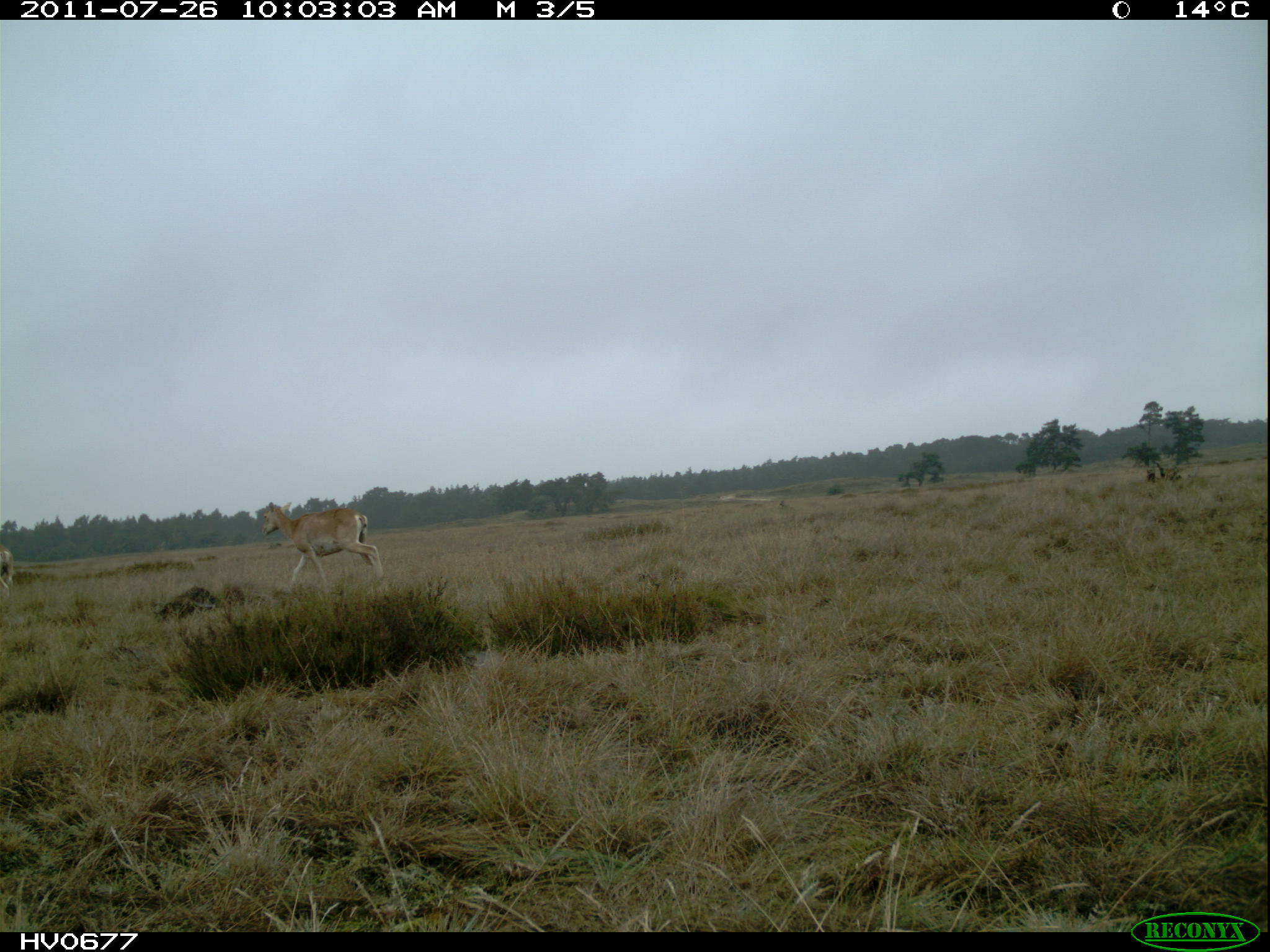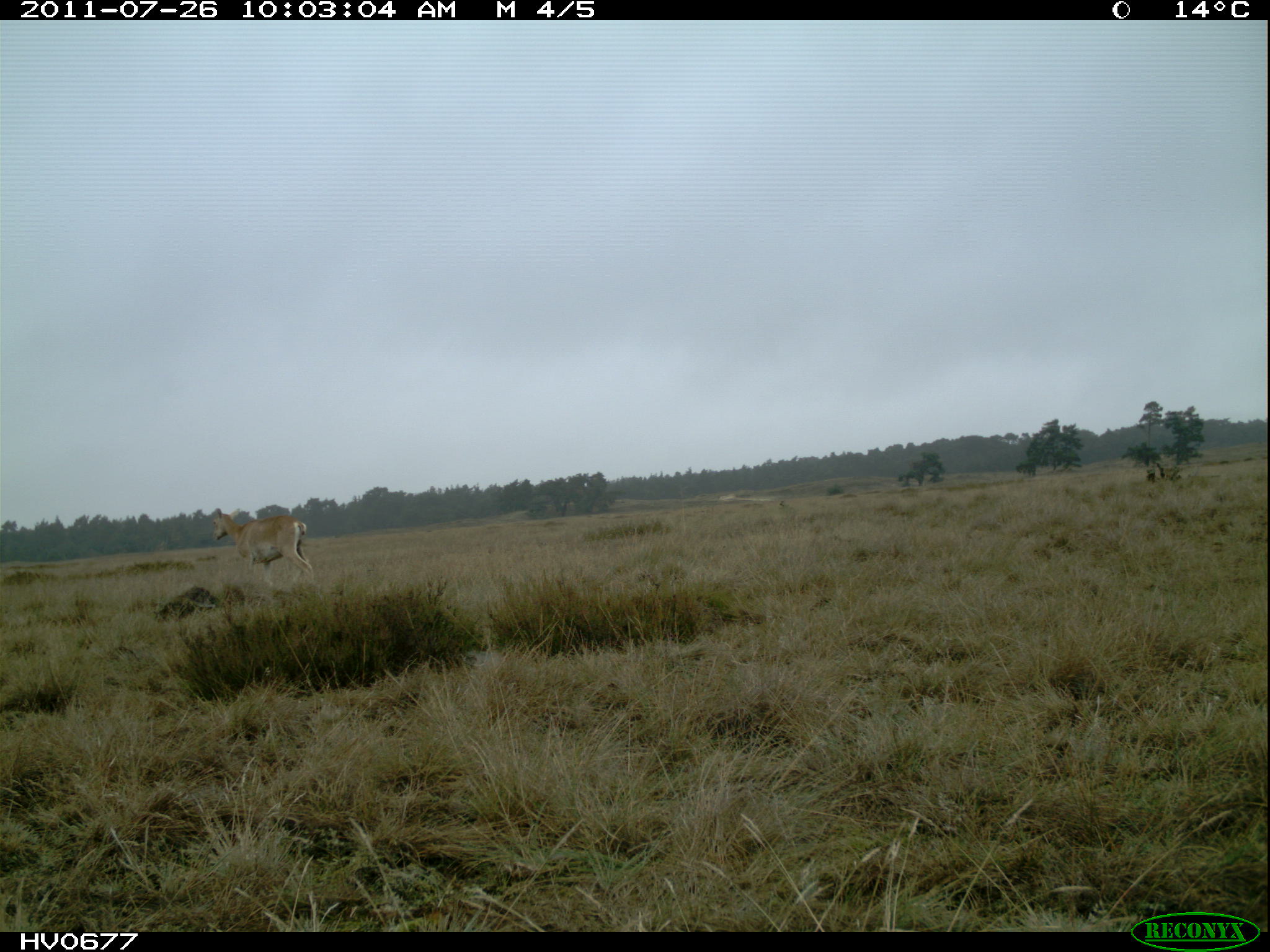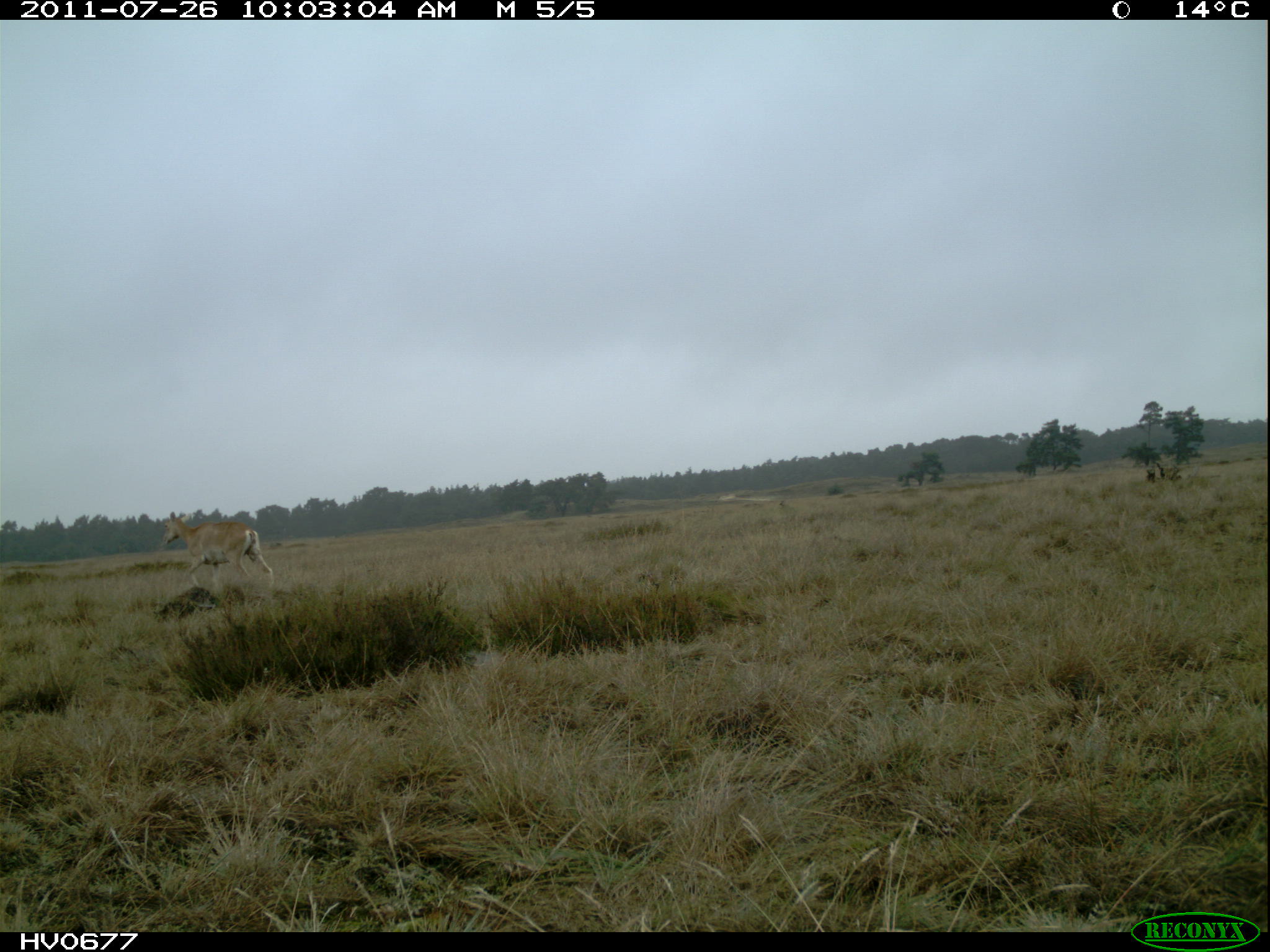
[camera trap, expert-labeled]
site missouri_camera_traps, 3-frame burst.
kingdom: Animalia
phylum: Chordata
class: Mammalia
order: Artiodactyla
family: Bovidae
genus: Ovis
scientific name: Ovis ammon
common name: mouflon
Mouflon (Ovis ammon). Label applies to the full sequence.